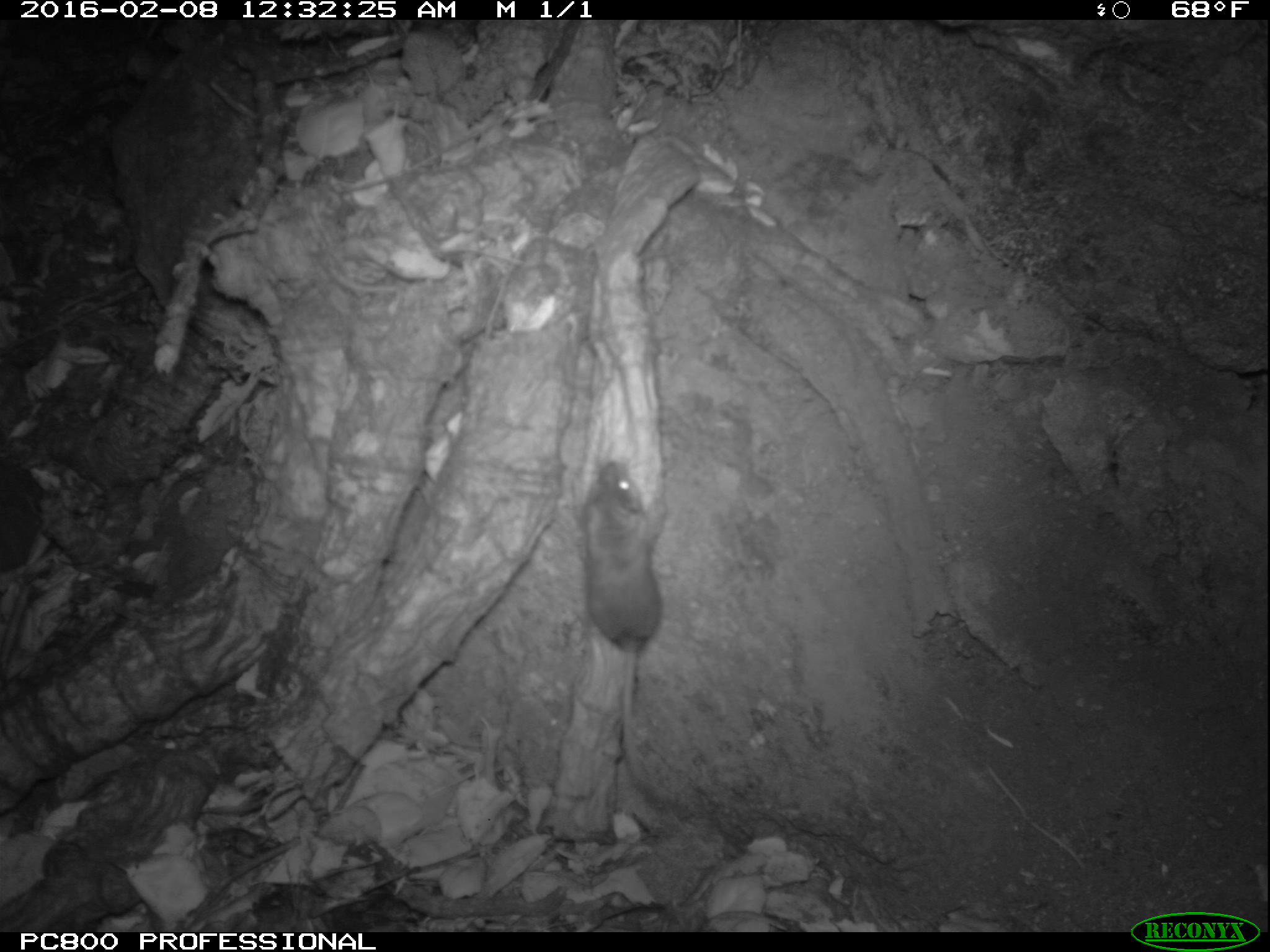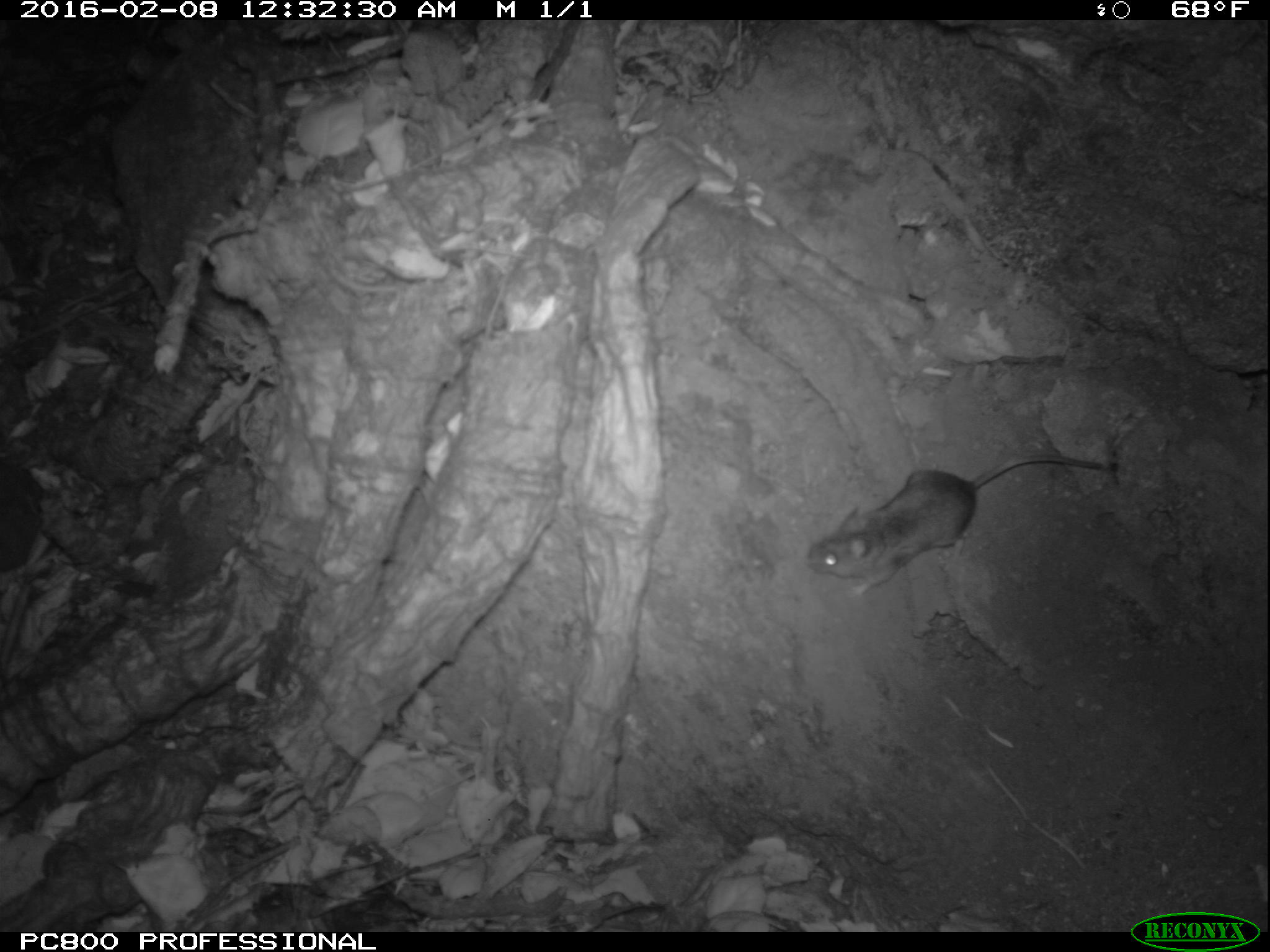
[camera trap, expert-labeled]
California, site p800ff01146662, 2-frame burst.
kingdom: Animalia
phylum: Chordata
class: Mammalia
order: Rodentia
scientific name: Rodentia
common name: rodent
Rodent (Rodentia).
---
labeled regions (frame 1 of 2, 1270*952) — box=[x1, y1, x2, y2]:
rodent: box=[579, 461, 672, 812]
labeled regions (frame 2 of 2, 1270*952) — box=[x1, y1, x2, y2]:
rodent: box=[802, 456, 1121, 596]